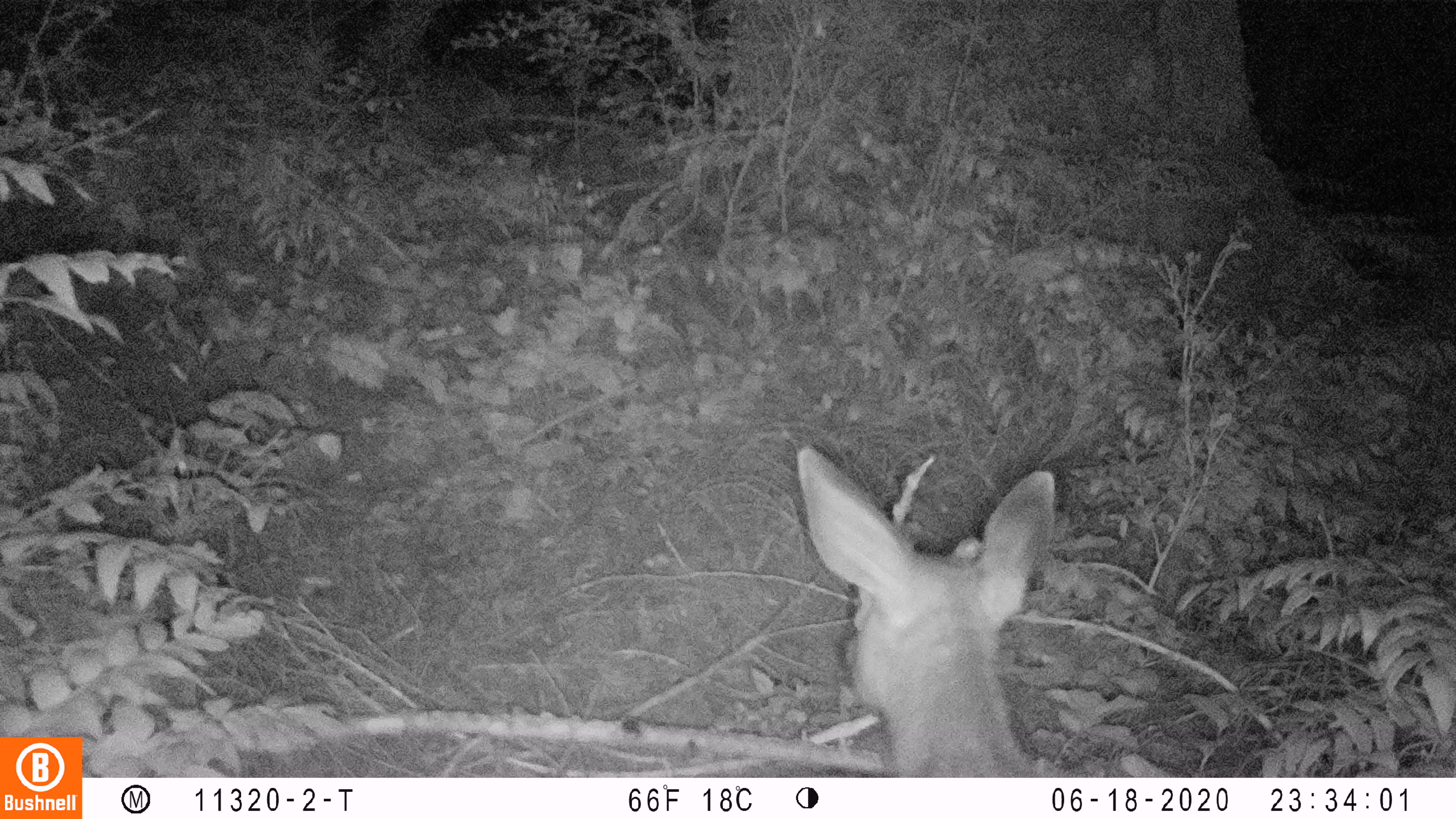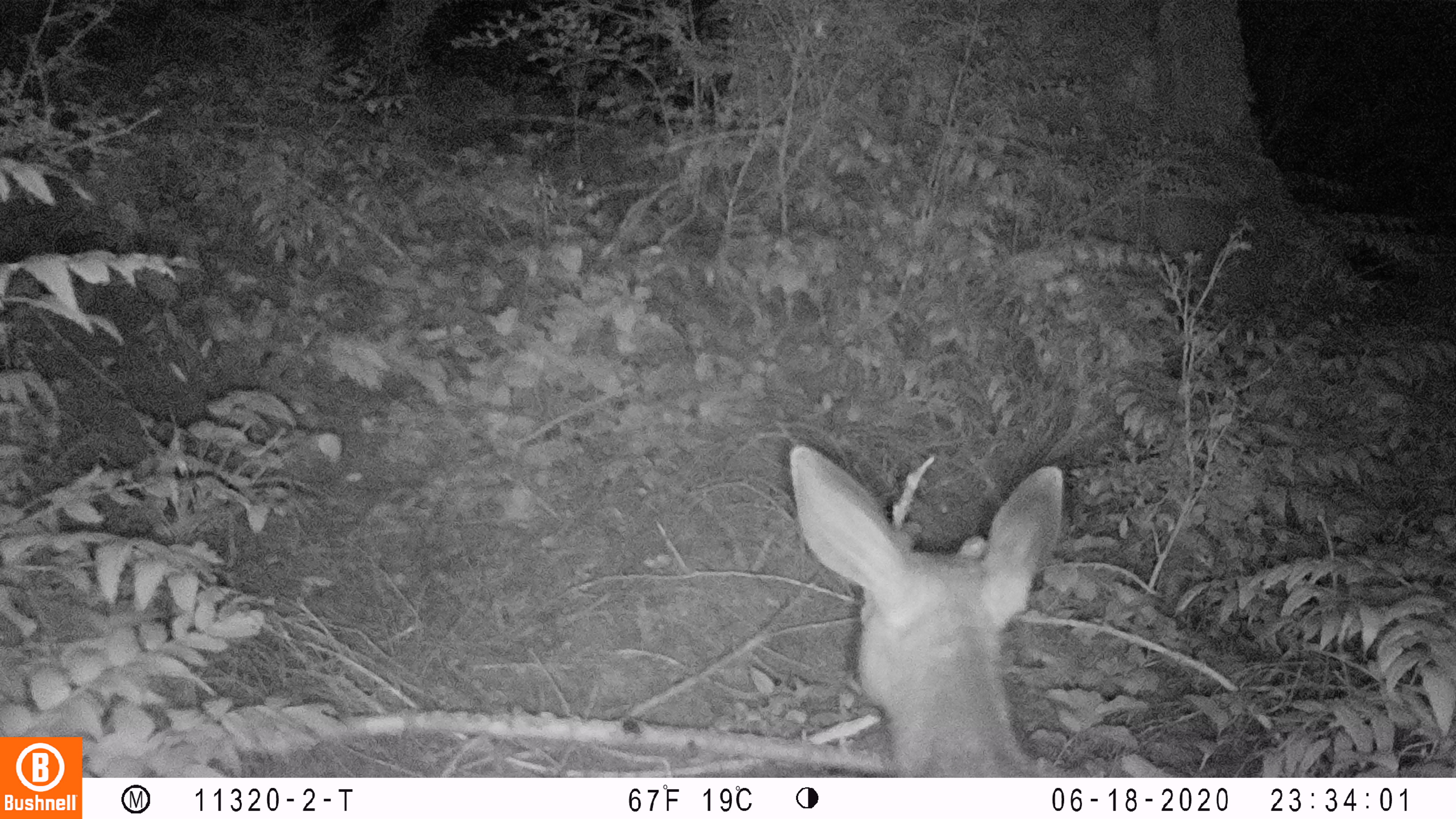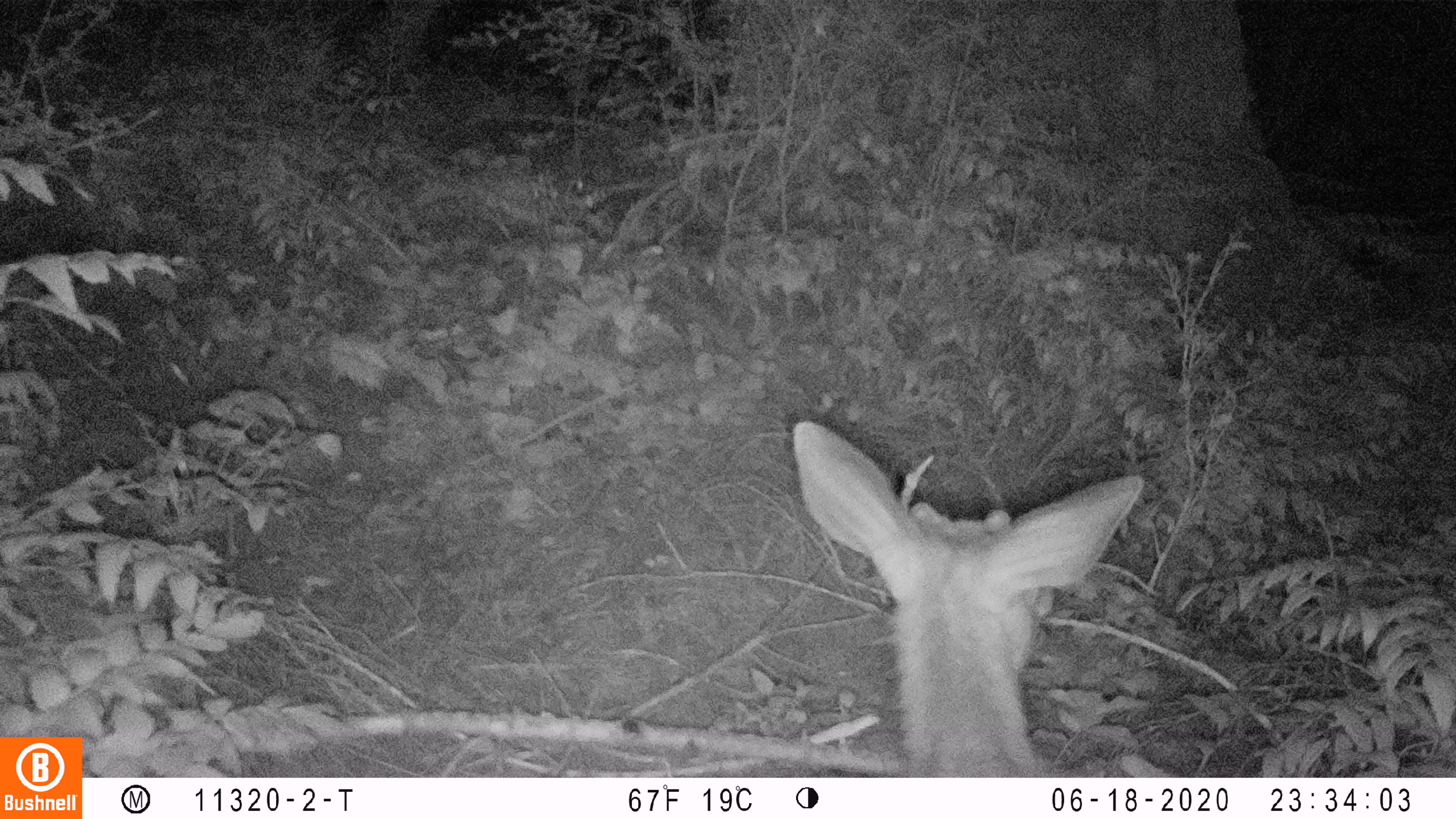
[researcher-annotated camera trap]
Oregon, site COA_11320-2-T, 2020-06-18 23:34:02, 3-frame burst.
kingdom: Animalia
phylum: Chordata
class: Mammalia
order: Artiodactyla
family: Cervidae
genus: Odocoileus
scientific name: Odocoileus hemionus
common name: black-tailed deer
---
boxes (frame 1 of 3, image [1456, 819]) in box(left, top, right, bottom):
black-tailed deer: box(780, 429, 1064, 770)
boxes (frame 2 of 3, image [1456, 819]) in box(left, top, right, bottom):
black-tailed deer: box(776, 432, 1077, 772)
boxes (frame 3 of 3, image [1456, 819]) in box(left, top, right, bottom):
black-tailed deer: box(785, 404, 1151, 766)